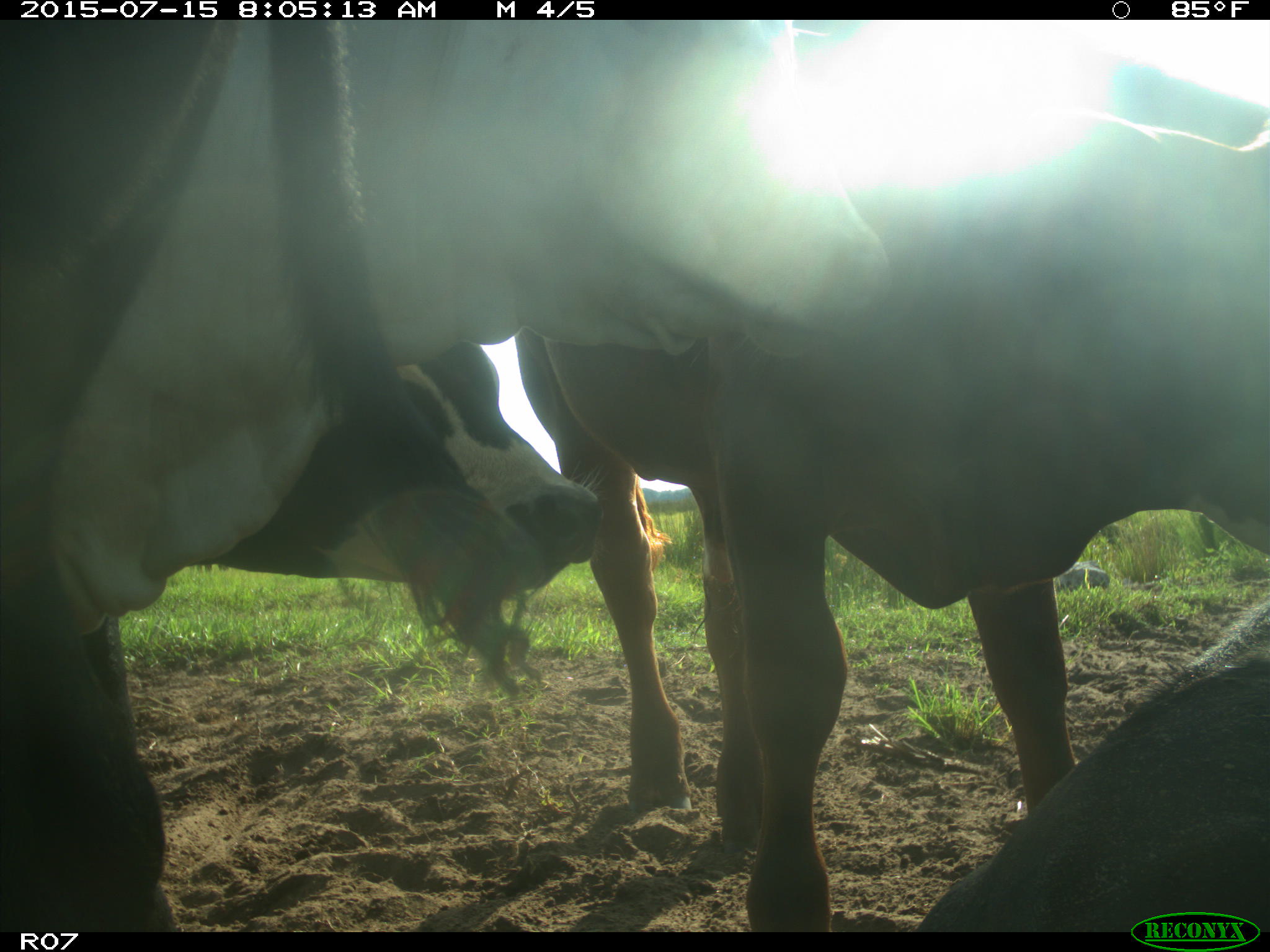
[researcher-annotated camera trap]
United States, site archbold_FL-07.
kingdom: Animalia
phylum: Chordata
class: Mammalia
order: Artiodactyla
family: Bovidae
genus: Bos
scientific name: Bos taurus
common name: domestic cow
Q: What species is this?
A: Bos taurus (domestic cow).